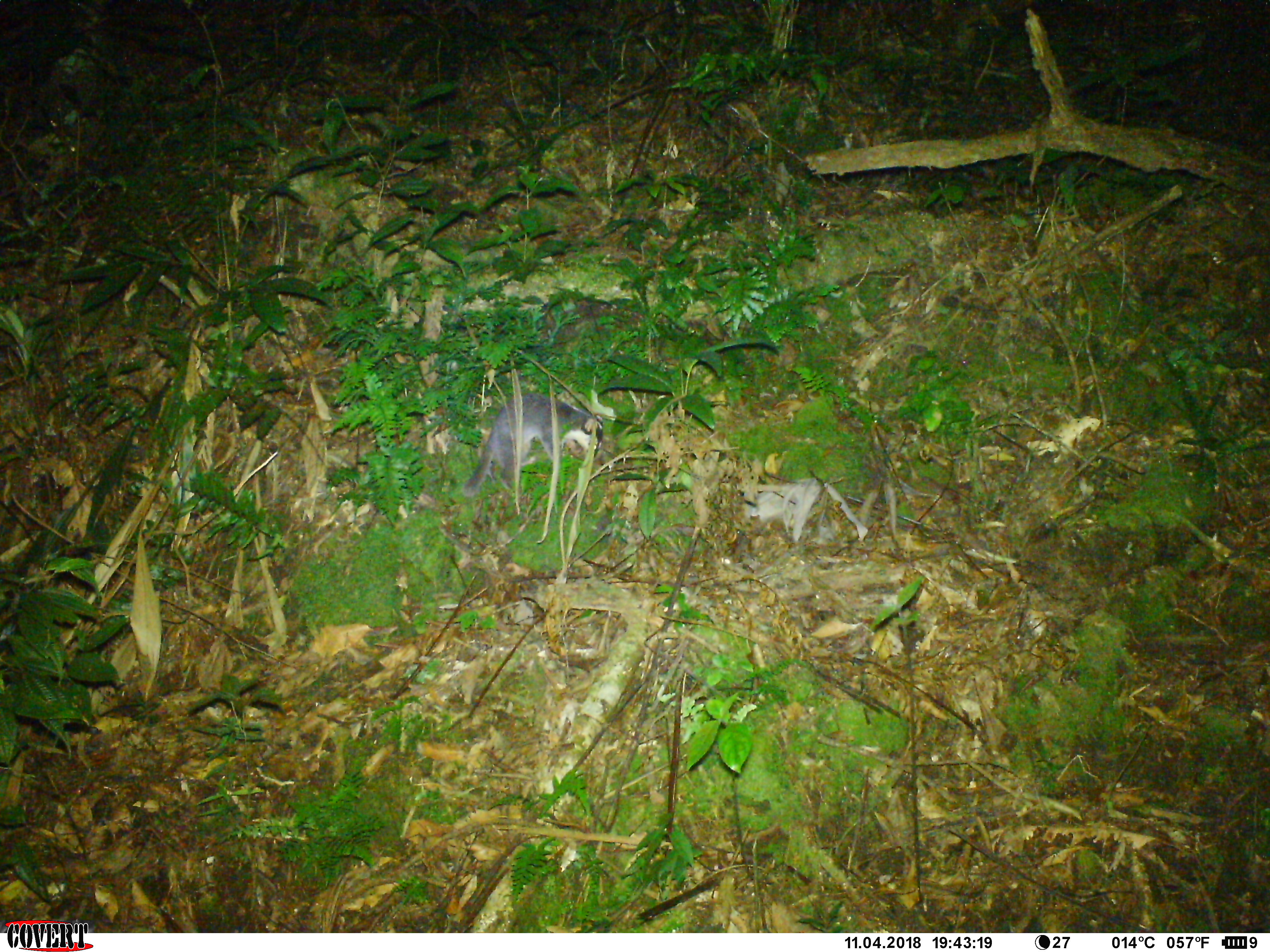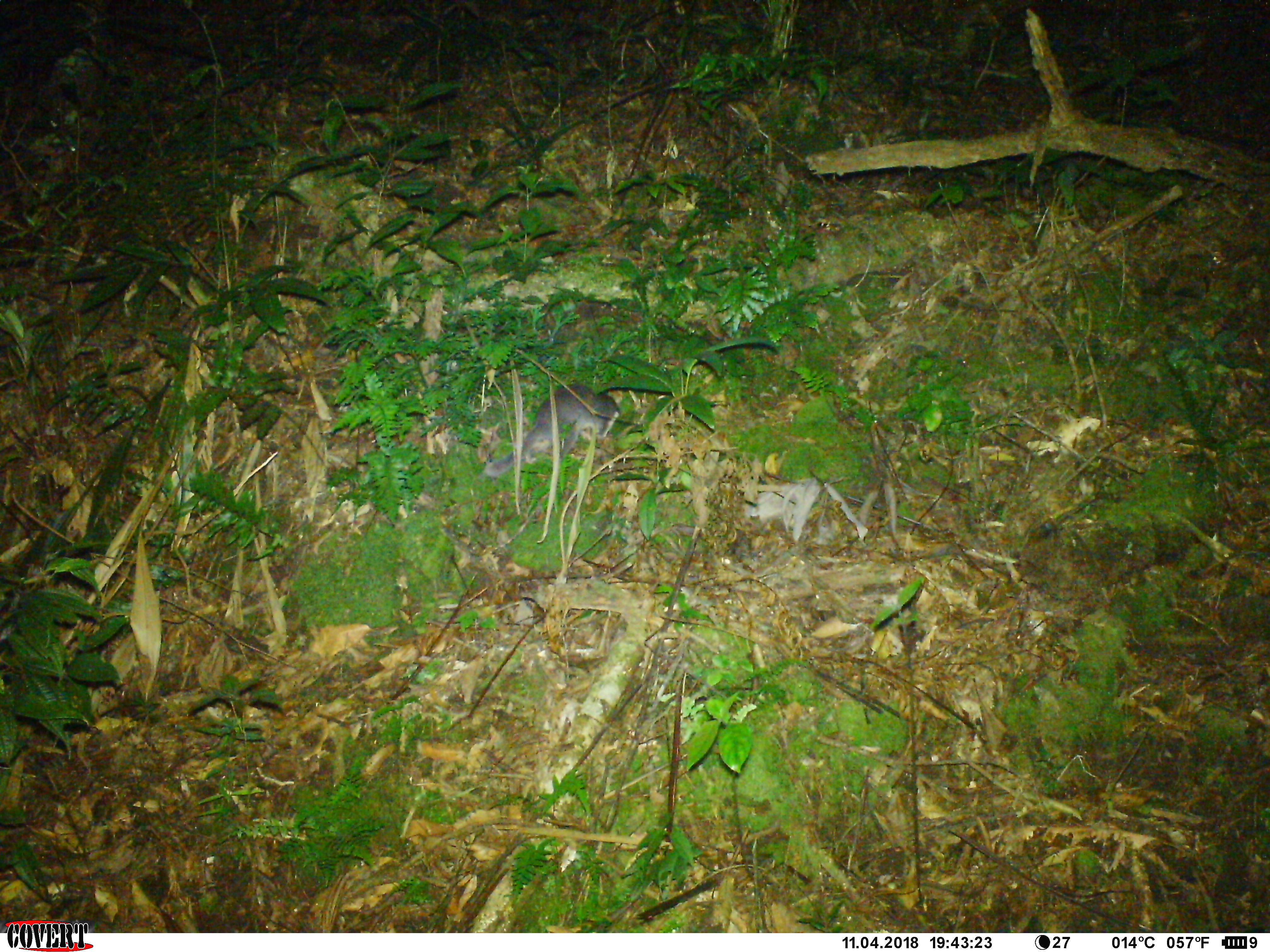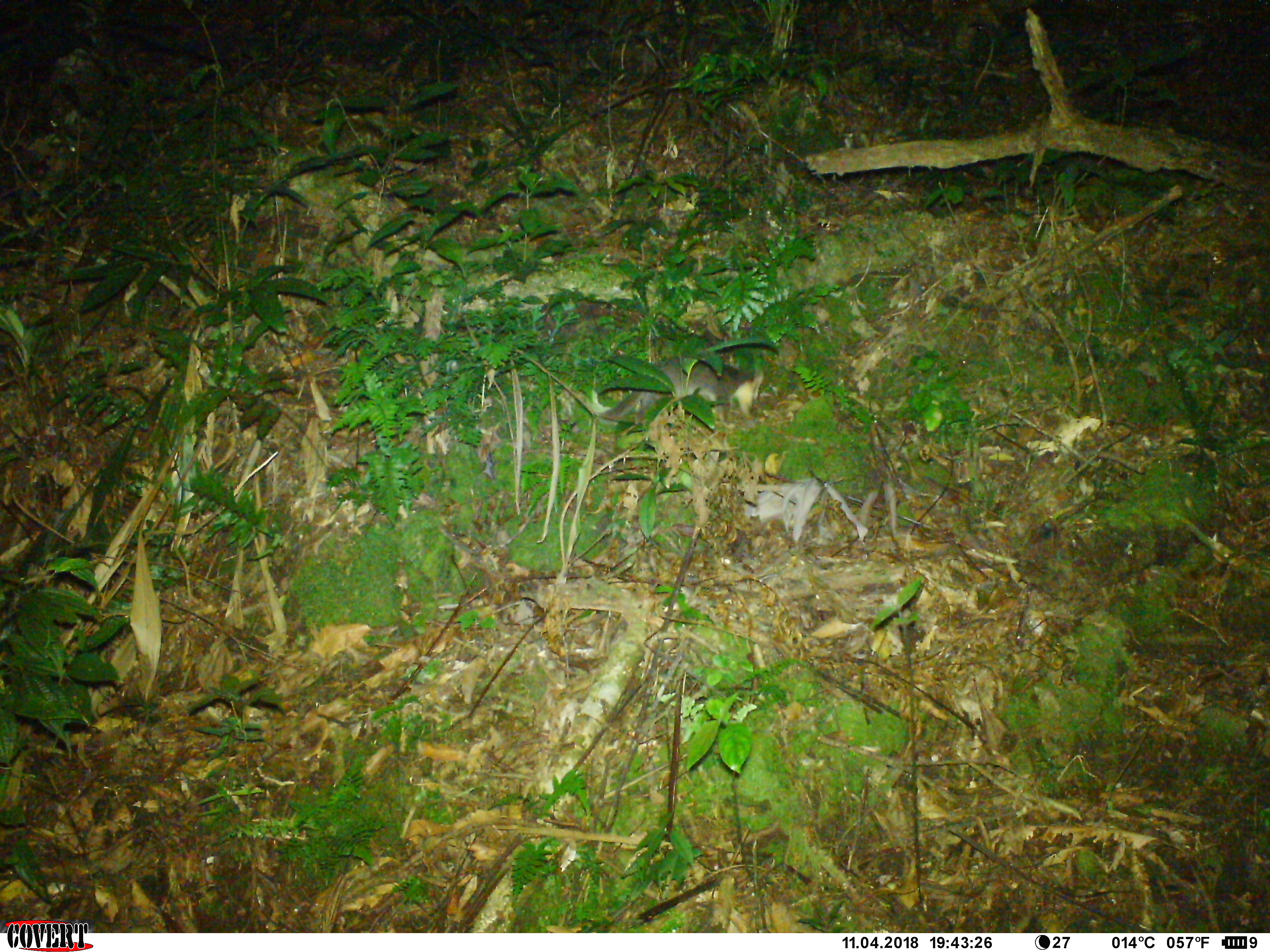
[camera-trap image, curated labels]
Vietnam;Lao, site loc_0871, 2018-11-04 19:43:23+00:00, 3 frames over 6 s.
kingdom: Animalia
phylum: Chordata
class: Mammalia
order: Carnivora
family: Mustelidae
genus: Melogale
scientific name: Melogale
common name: ferret badger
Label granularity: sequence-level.